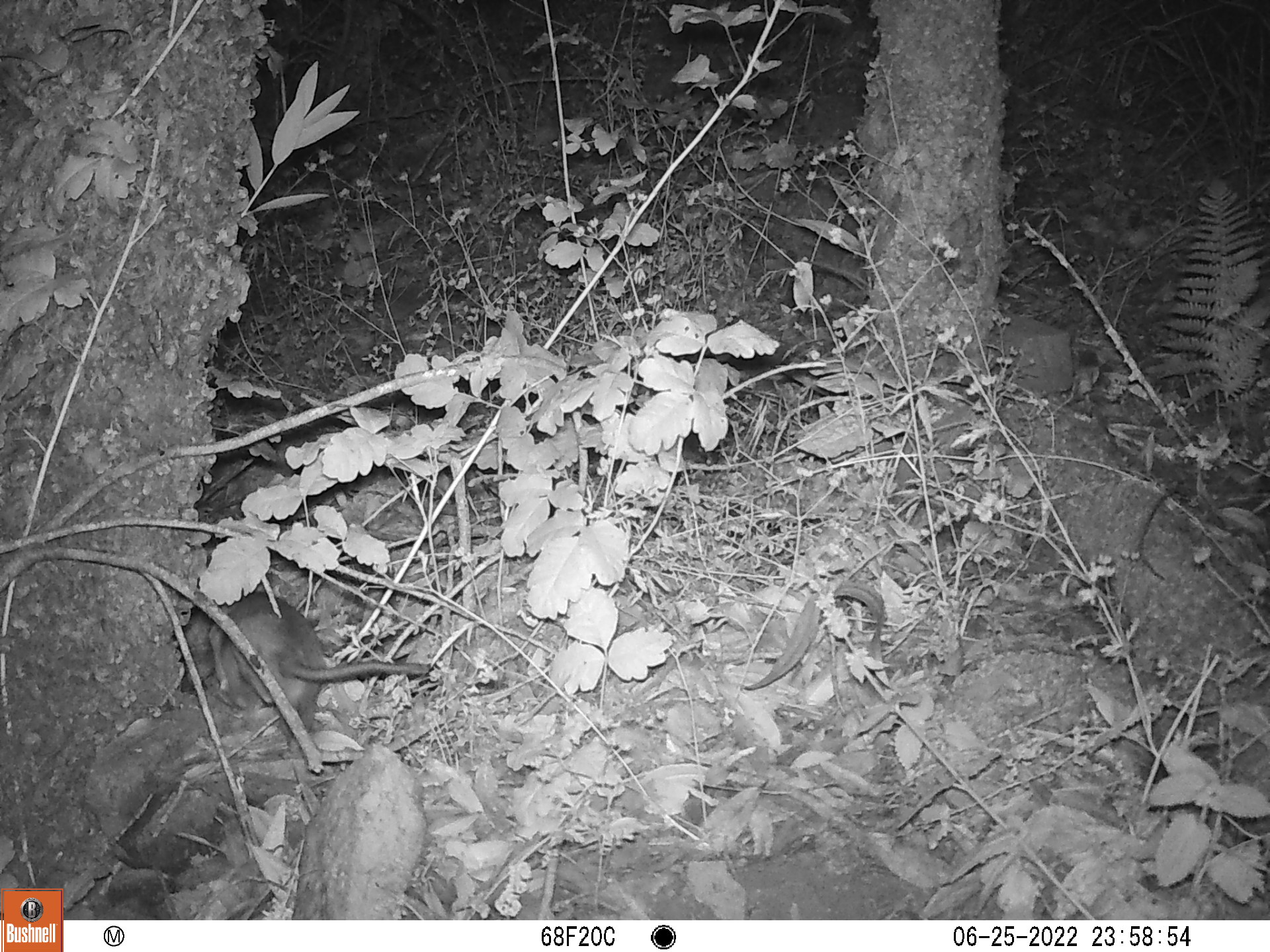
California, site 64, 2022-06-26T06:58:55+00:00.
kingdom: Animalia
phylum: Chordata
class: Mammalia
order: Rodentia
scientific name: Rodentia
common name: mouse or rat